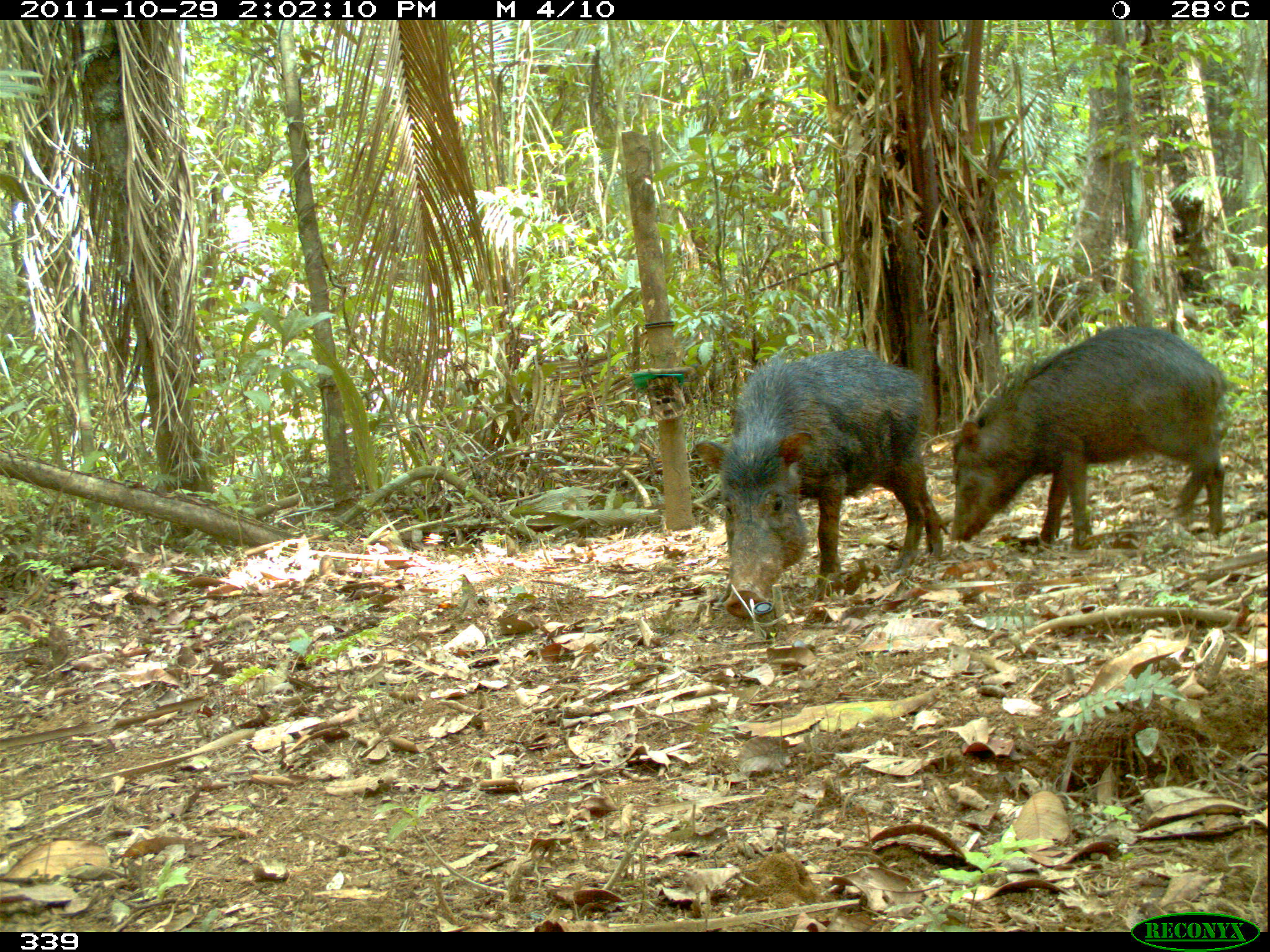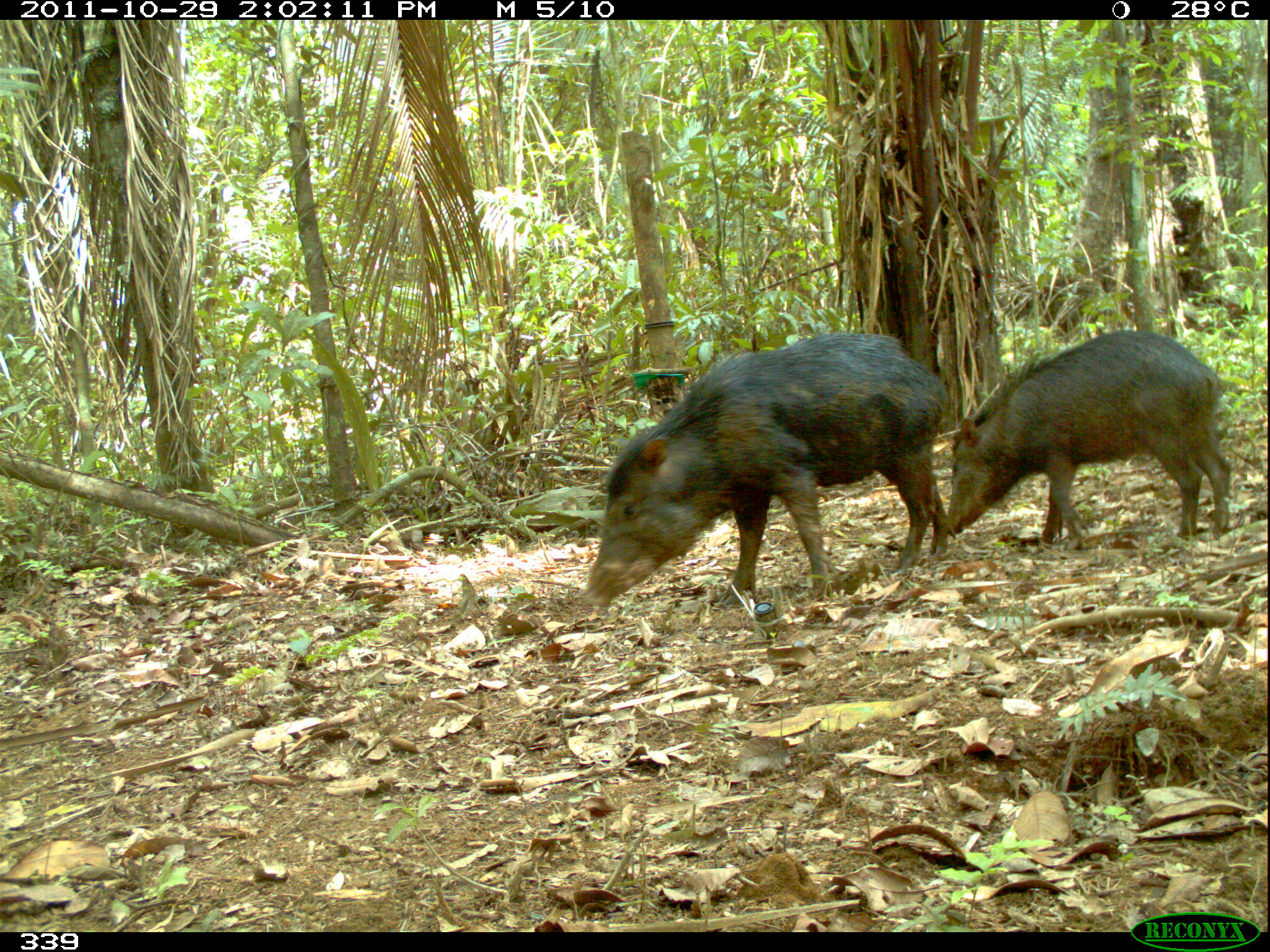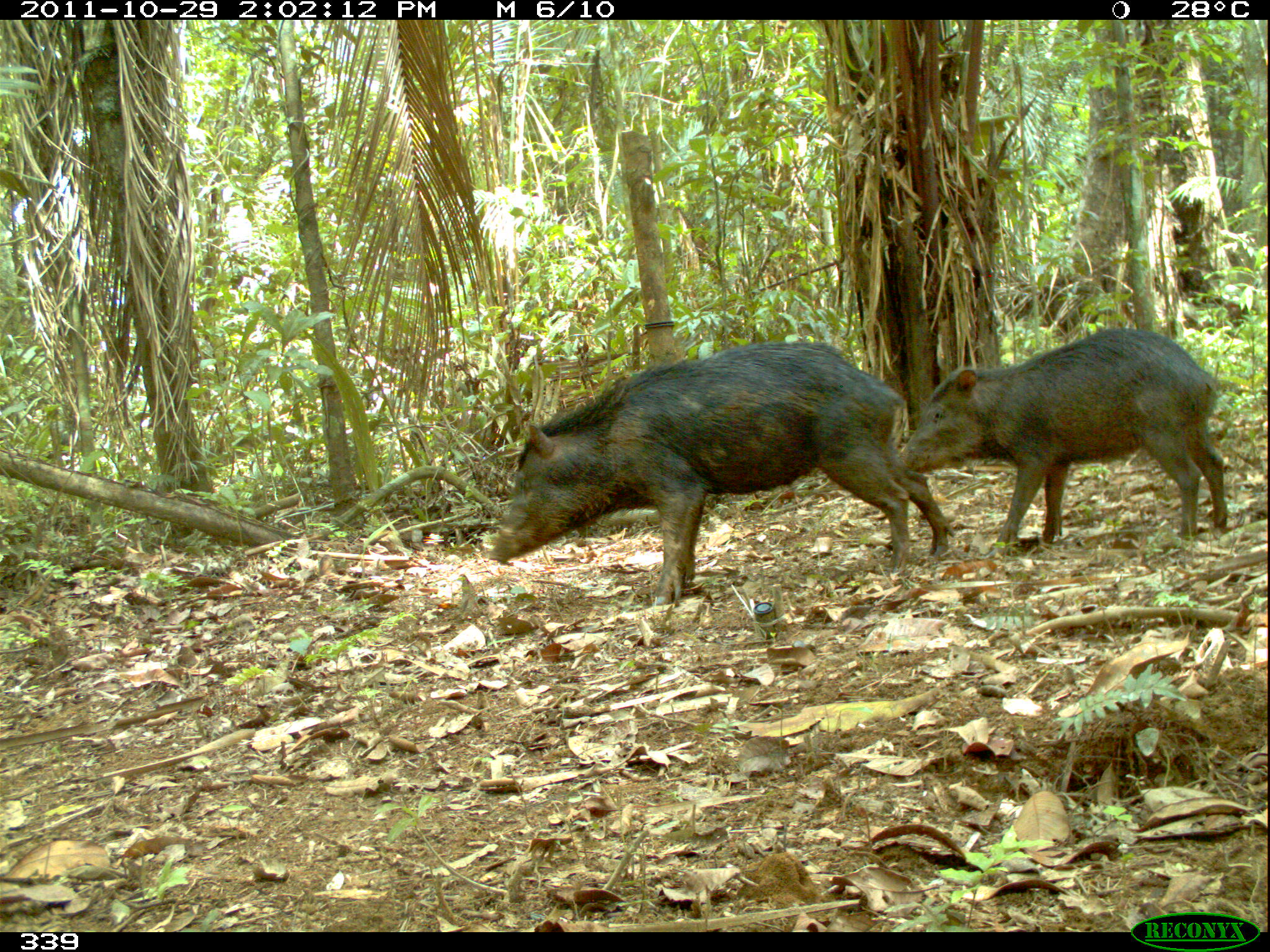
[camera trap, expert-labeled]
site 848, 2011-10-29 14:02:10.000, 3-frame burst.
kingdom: Animalia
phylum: Chordata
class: Mammalia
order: Artiodactyla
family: Tayassuidae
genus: Tayassu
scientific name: Tayassu pecari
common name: white-lipped peccary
Tayassu pecari (white-lipped peccary).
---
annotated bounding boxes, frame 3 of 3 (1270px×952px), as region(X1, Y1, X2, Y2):
tayassu pecari: region(487, 339, 956, 606); region(895, 327, 1231, 555)